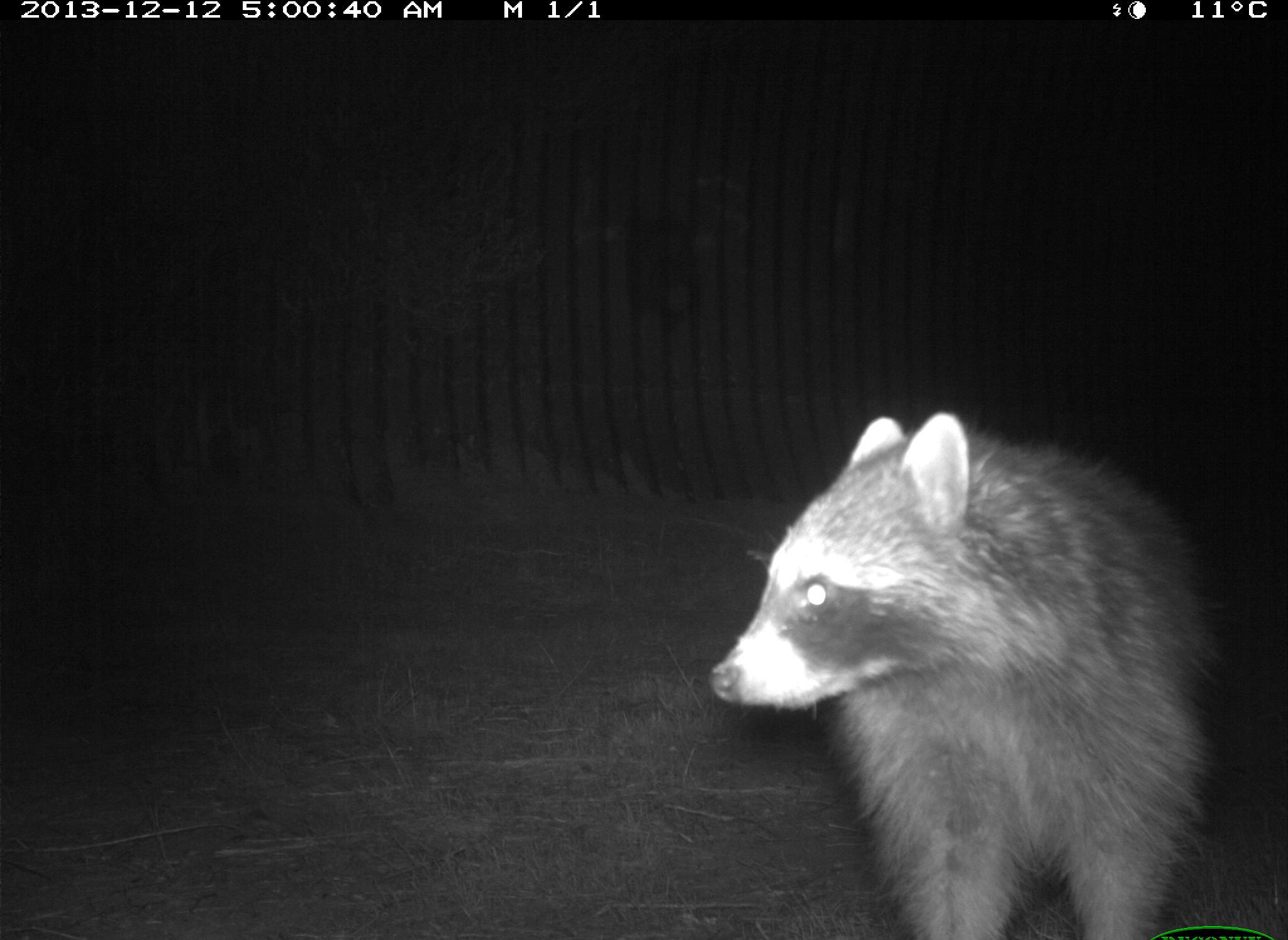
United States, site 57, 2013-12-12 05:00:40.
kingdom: Animalia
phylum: Chordata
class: Mammalia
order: Carnivora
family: Procyonidae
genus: Procyon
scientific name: Procyon lotor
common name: raccoon